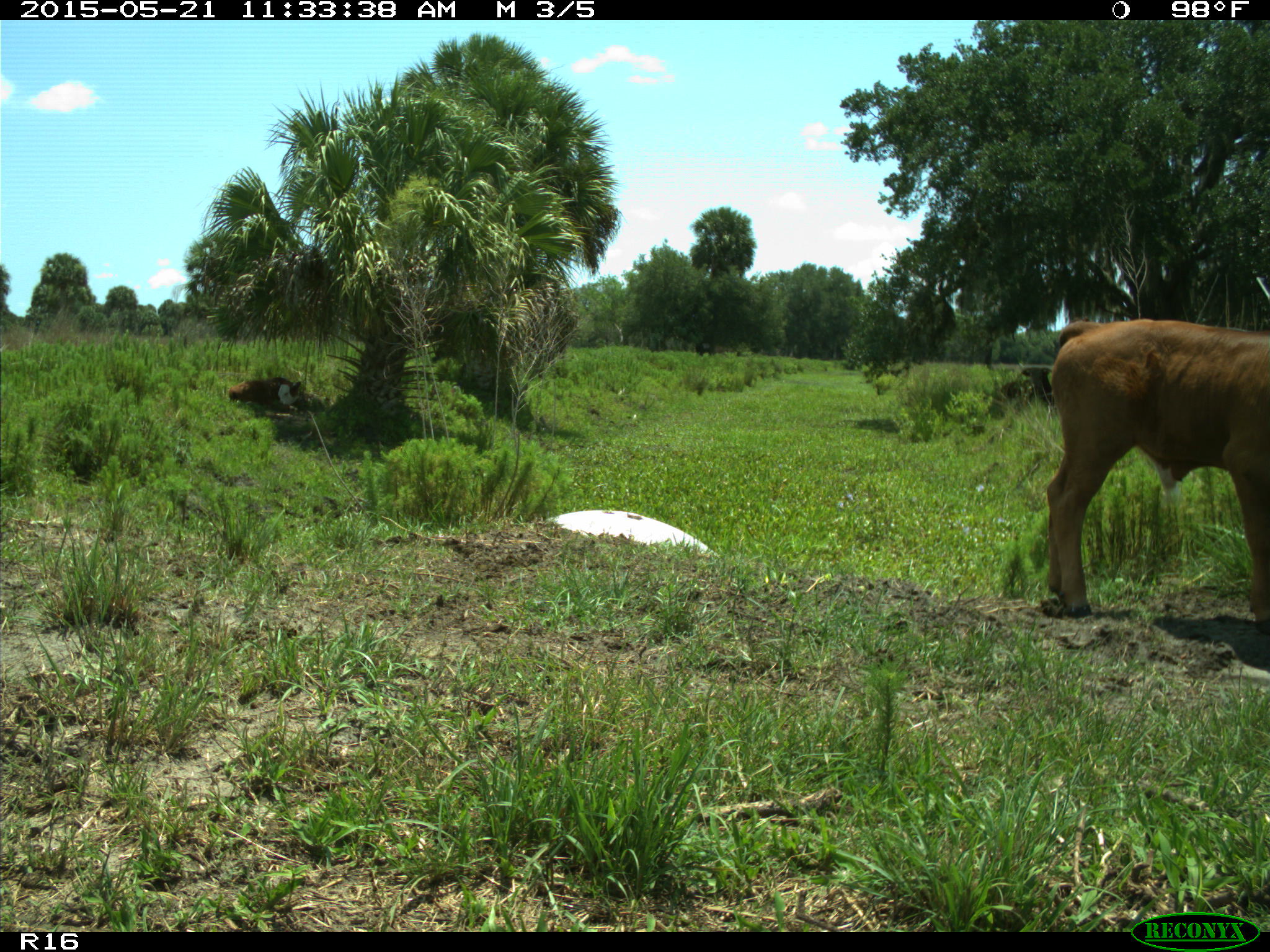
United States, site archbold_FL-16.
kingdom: Animalia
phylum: Chordata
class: Mammalia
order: Artiodactyla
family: Bovidae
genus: Bos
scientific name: Bos taurus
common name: domestic cow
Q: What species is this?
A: Bos taurus (domestic cow).